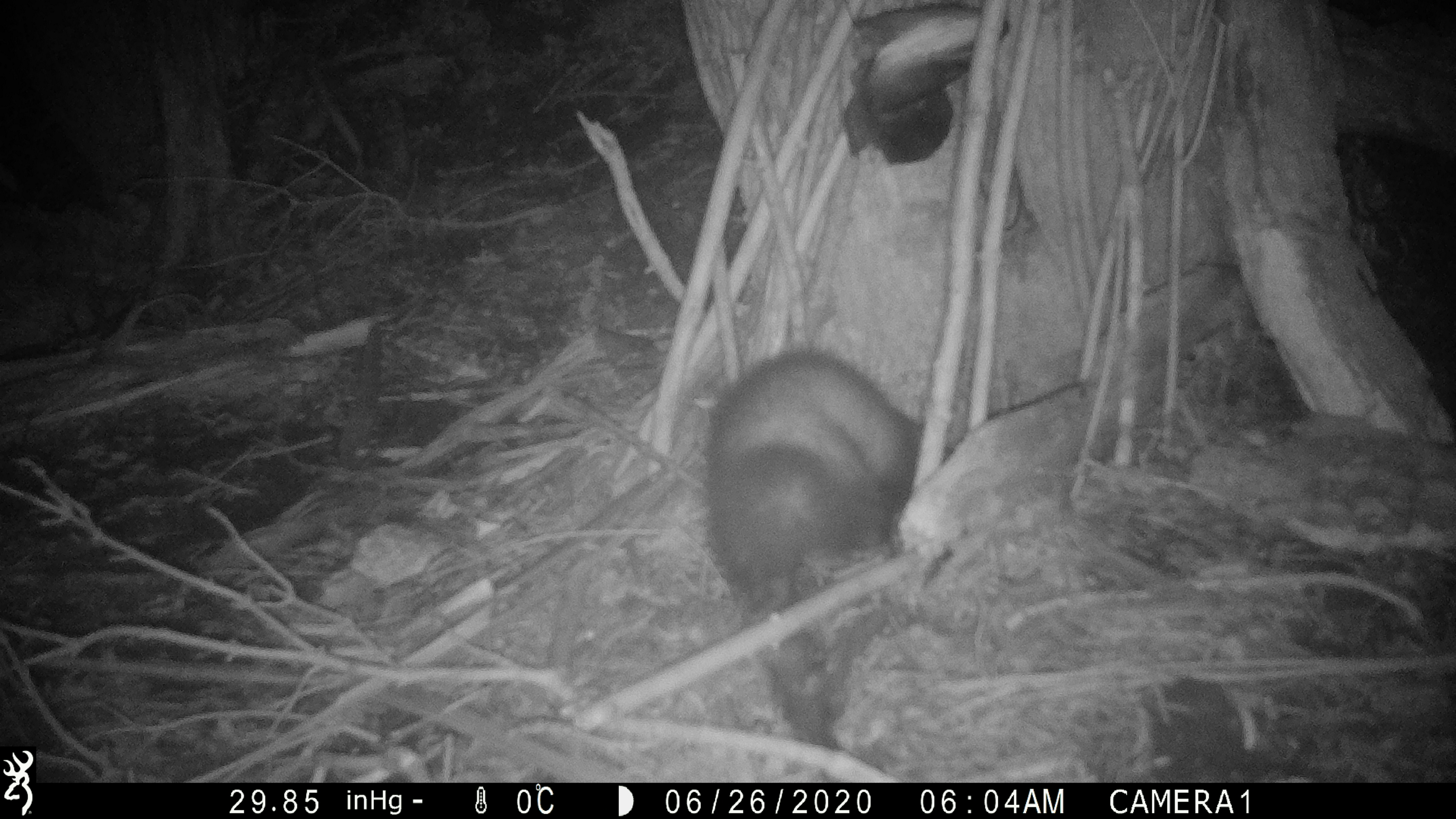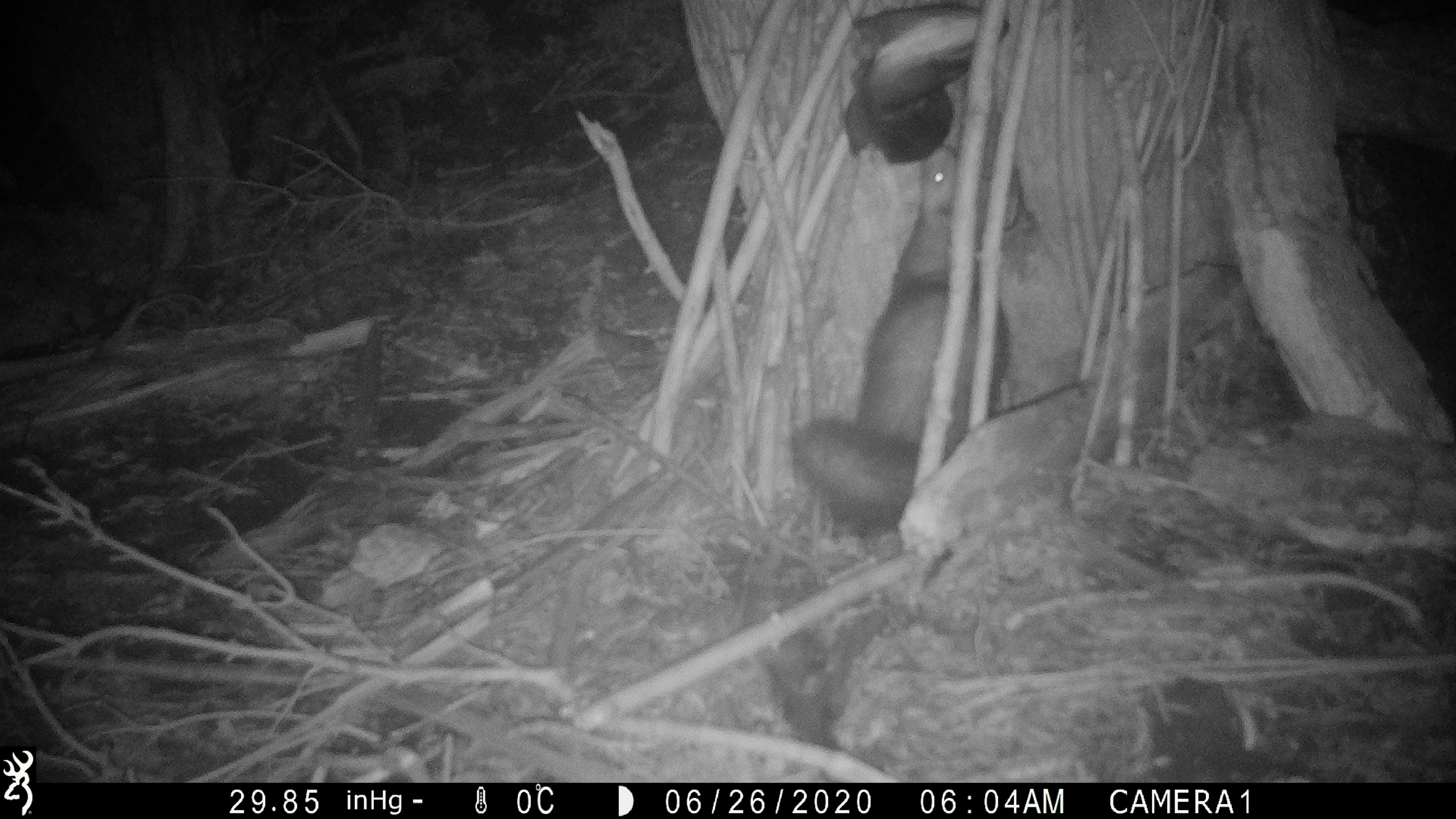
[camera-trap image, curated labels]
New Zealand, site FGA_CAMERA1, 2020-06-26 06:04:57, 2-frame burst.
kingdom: Animalia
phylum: Chordata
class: Mammalia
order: Carnivora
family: Mustelidae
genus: Mustela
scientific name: Mustela furo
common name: ferret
Ferret (Mustela furo).